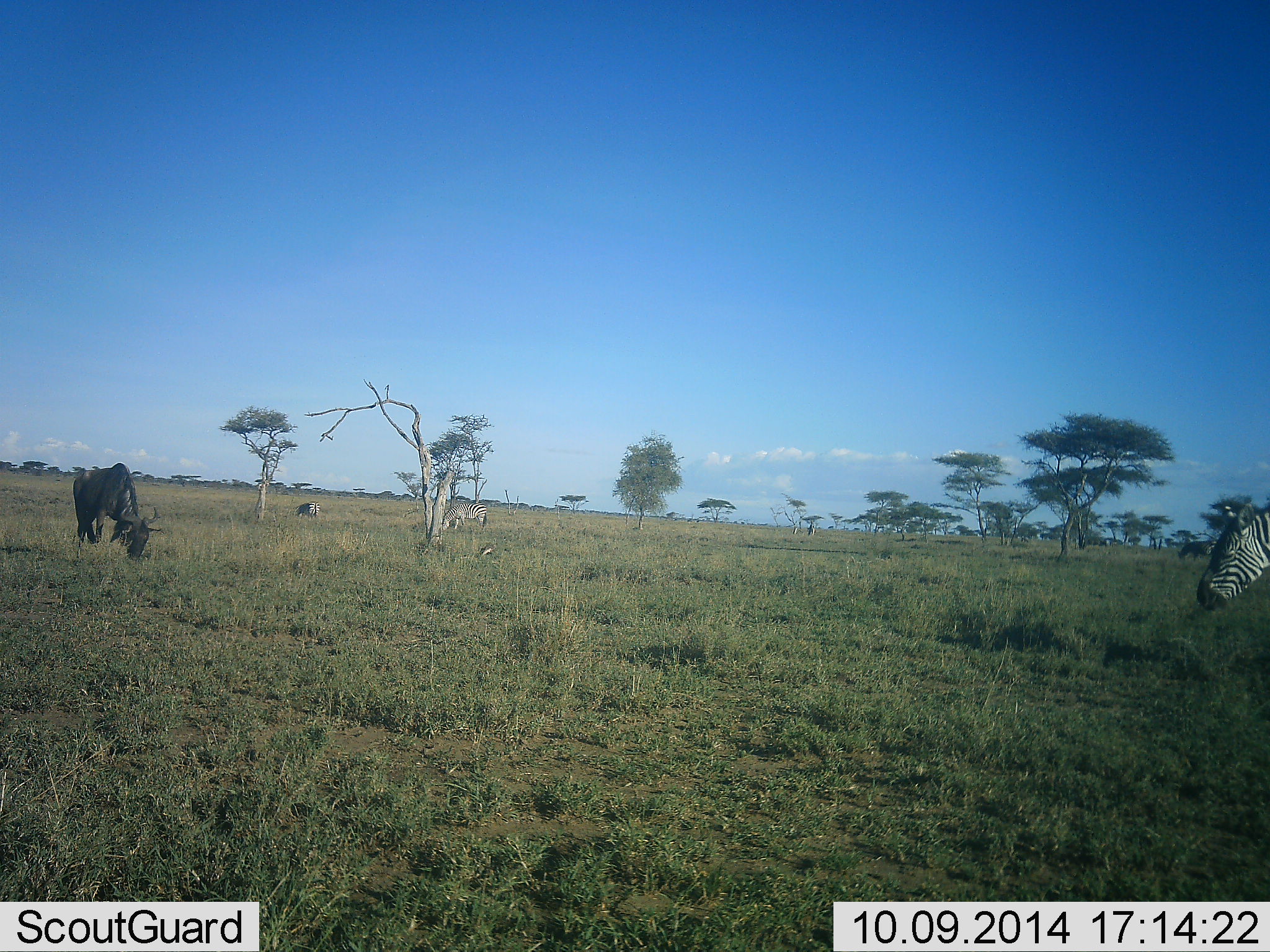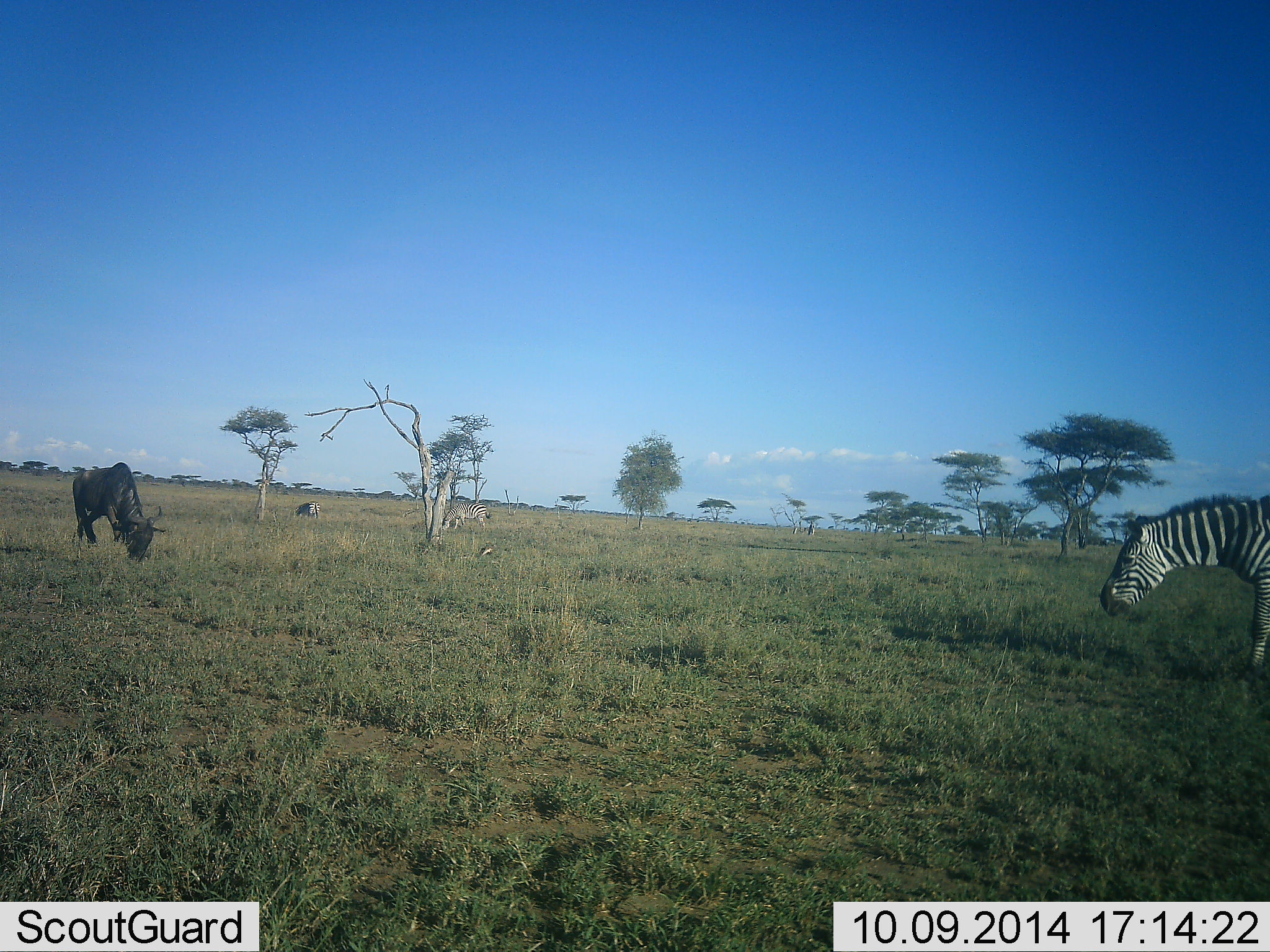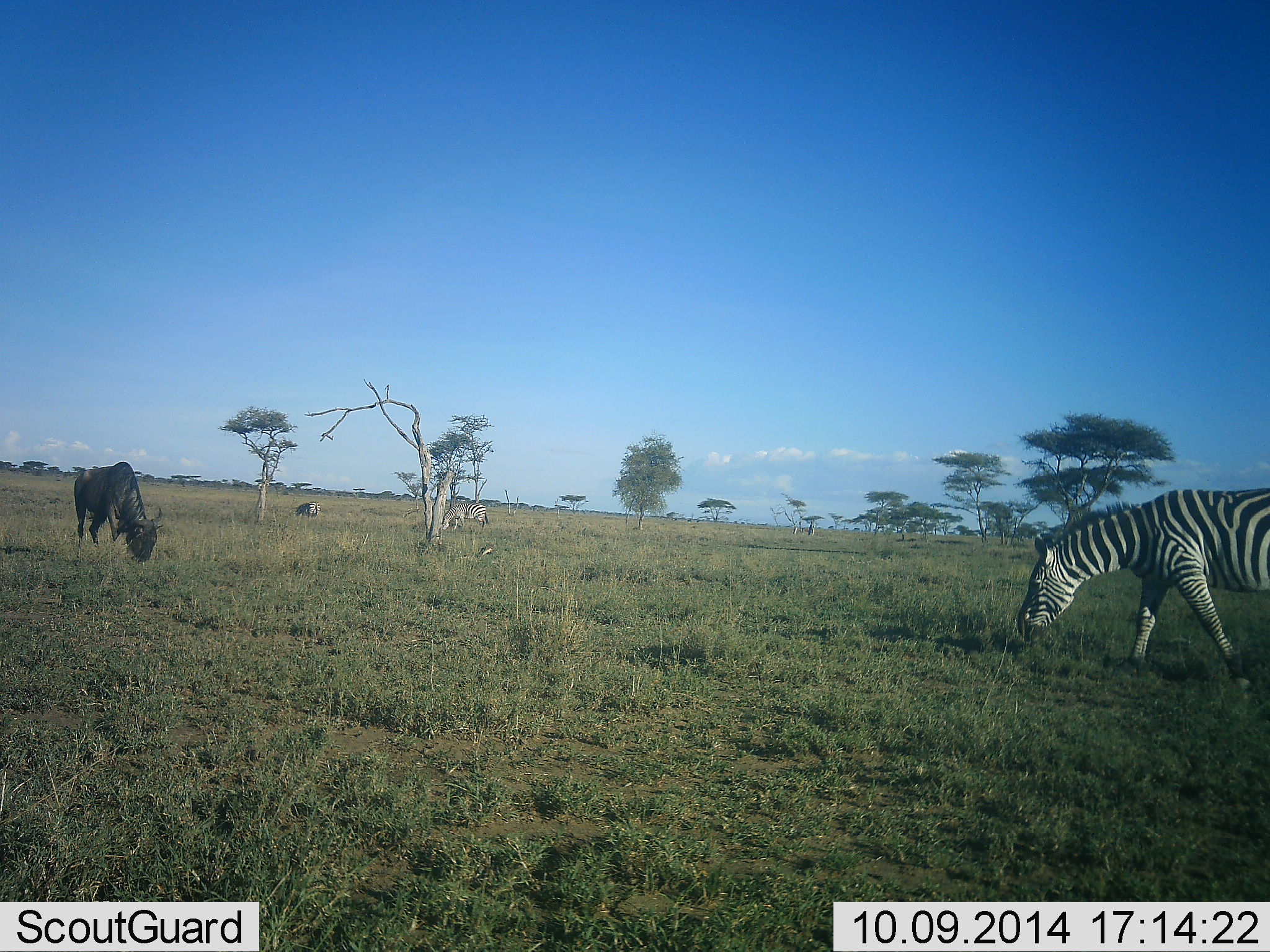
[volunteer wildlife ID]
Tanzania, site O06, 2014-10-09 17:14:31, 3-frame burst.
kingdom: Animalia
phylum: Chordata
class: Mammalia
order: Artiodactyla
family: Bovidae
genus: Connochaetes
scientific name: Connochaetes taurinus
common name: blue wildebeest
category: wildebeest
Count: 1.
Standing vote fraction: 50%.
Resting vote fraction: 0%.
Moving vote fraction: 0%.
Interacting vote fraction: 0%.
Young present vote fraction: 0%.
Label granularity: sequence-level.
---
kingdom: Animalia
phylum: Chordata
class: Mammalia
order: Perissodactyla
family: Equidae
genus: Equus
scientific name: Equus quagga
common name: plains zebra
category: zebra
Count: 2.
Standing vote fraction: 55%.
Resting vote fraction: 0%.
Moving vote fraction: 55%.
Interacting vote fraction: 0%.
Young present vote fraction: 0%.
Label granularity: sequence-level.